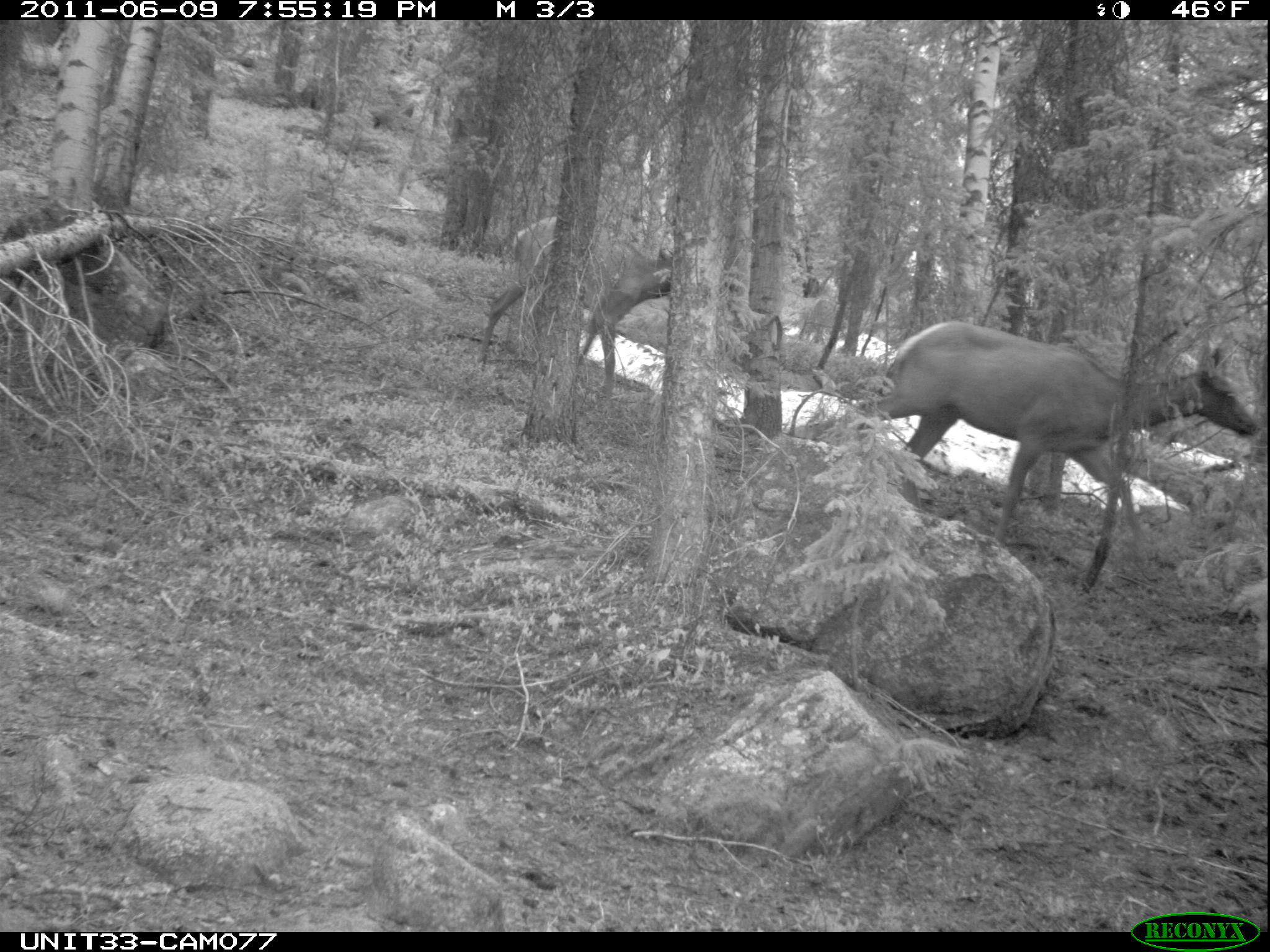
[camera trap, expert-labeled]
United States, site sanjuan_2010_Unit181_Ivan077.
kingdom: Animalia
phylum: Chordata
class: Mammalia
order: Artiodactyla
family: Cervidae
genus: Cervus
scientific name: Cervus elaphus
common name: red deer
Cervus elaphus (red deer).